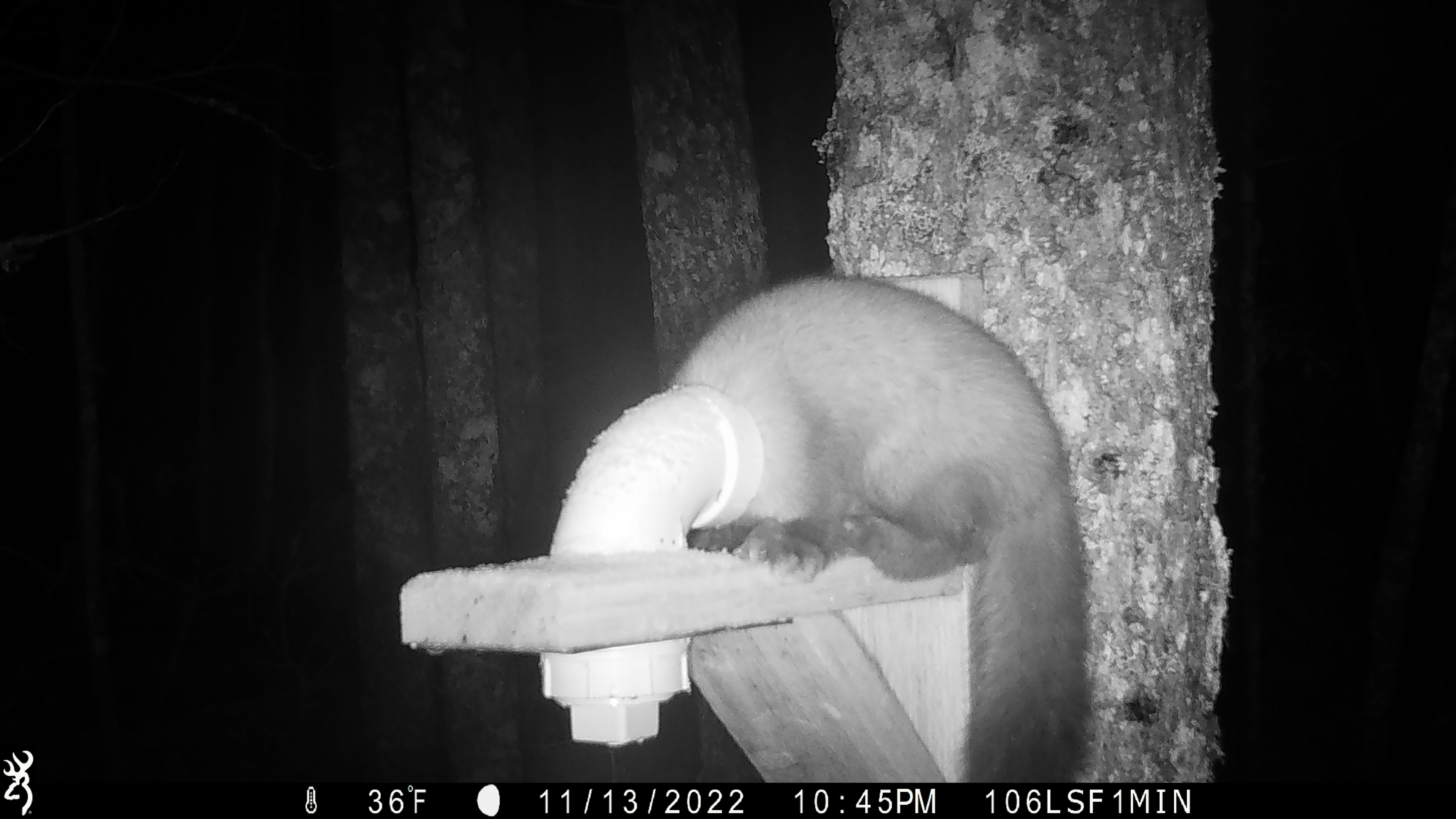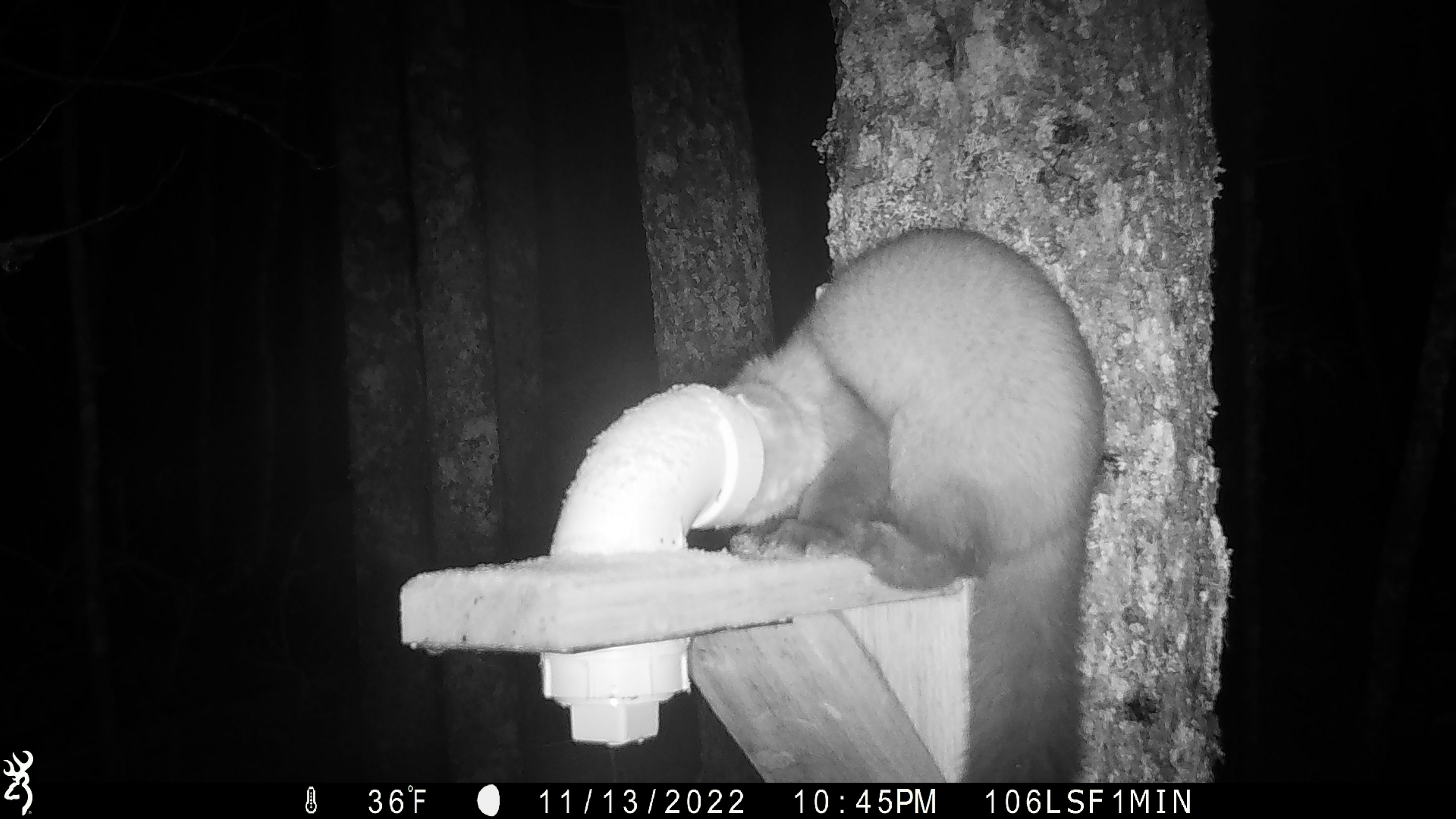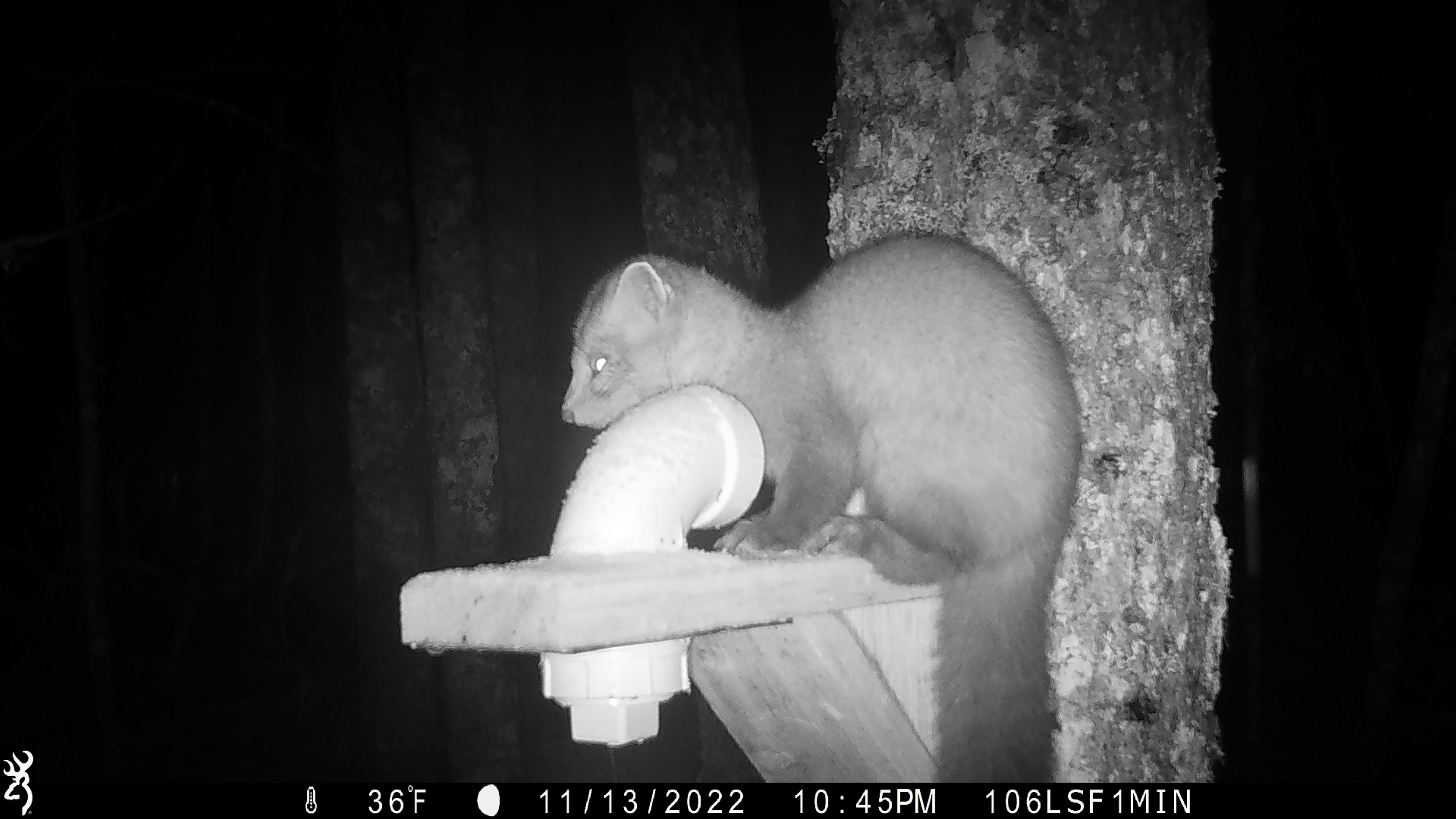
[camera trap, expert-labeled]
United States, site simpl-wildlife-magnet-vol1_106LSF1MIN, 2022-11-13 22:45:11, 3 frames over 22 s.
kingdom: Animalia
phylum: Chordata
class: Mammalia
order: Carnivora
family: Mustelidae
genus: Martes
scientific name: Martes americana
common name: american marten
American marten (Martes americana).